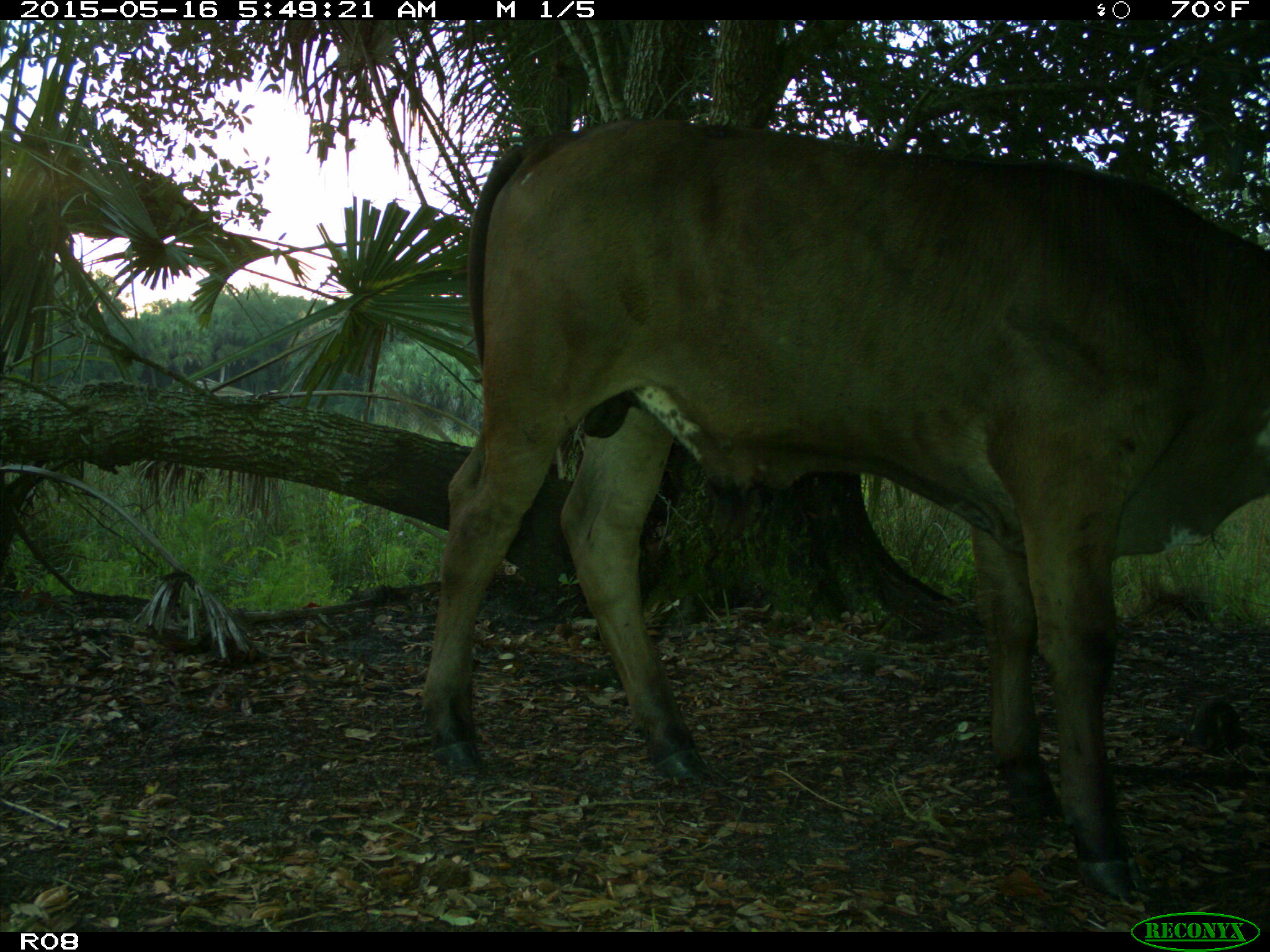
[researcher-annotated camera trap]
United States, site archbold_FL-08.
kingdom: Animalia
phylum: Chordata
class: Mammalia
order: Artiodactyla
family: Bovidae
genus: Bos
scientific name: Bos taurus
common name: domestic cow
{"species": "Bos taurus (domestic cow)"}